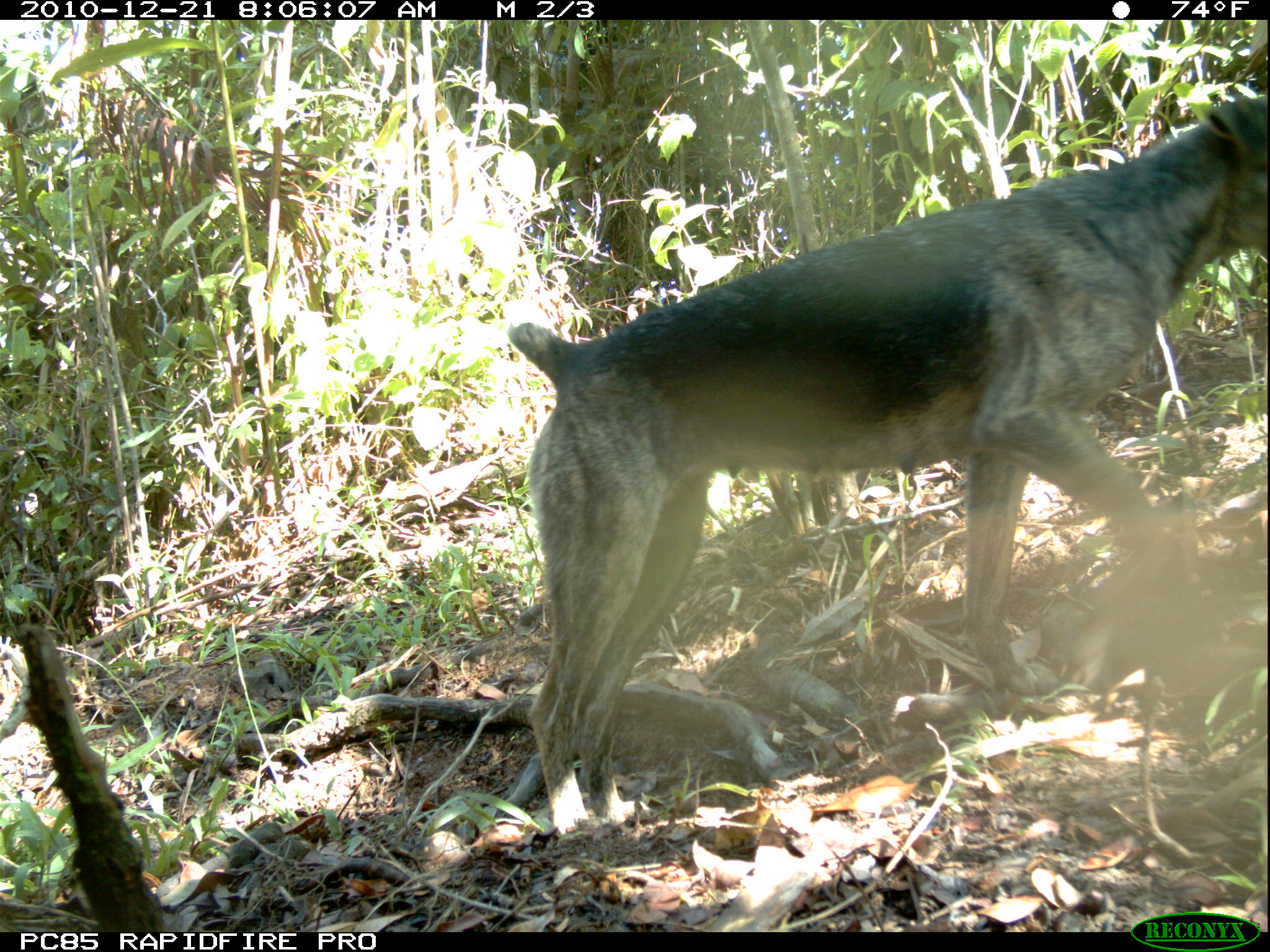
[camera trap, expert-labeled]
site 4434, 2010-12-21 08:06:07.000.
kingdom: Animalia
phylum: Chordata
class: Mammalia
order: Carnivora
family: Canidae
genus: Canis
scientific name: Canis familiaris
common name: domestic dog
Canis familiaris (domestic dog), count 1.